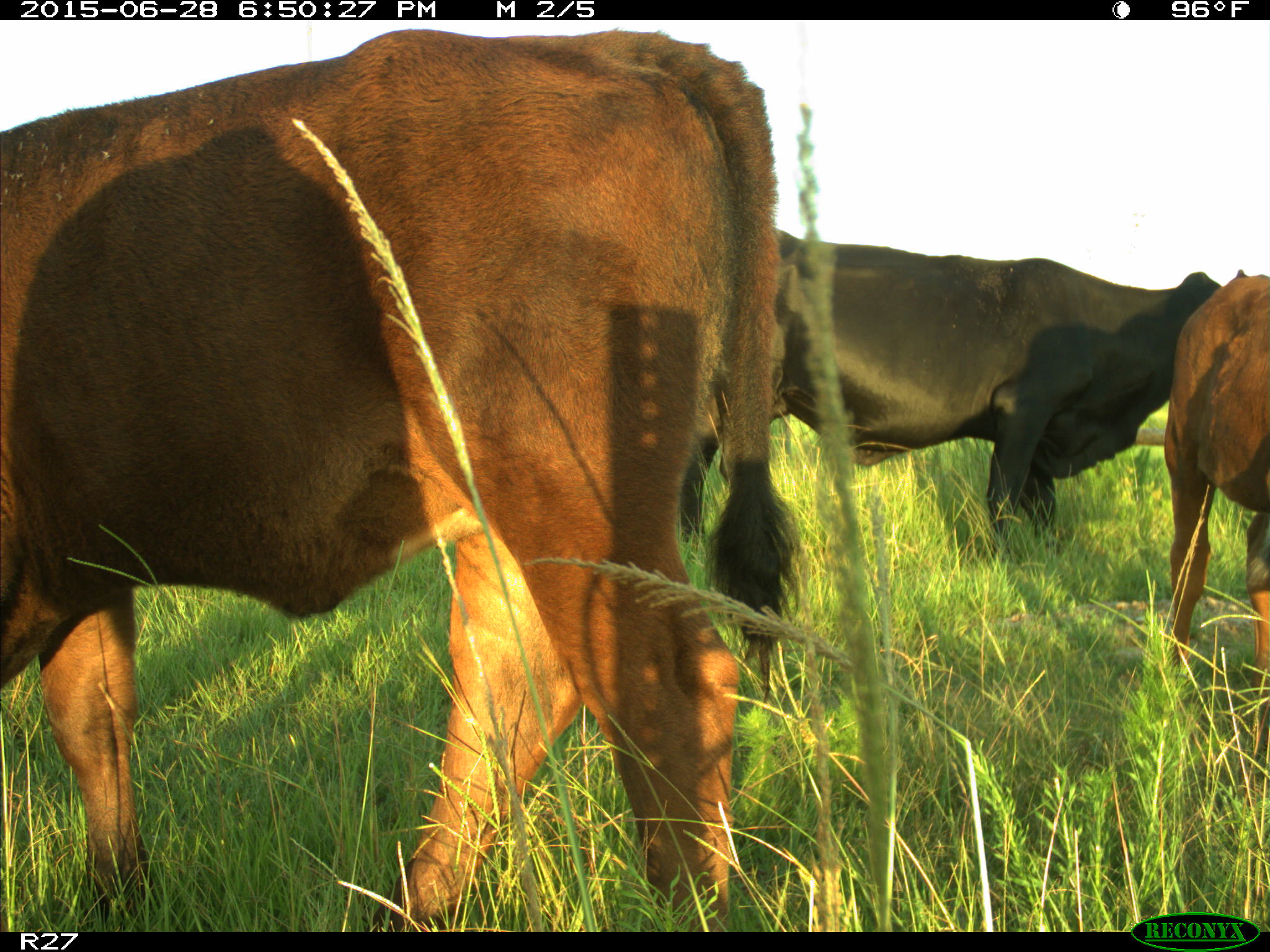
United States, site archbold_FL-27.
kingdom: Animalia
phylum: Chordata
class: Mammalia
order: Artiodactyla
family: Bovidae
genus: Bos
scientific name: Bos taurus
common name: domestic cow